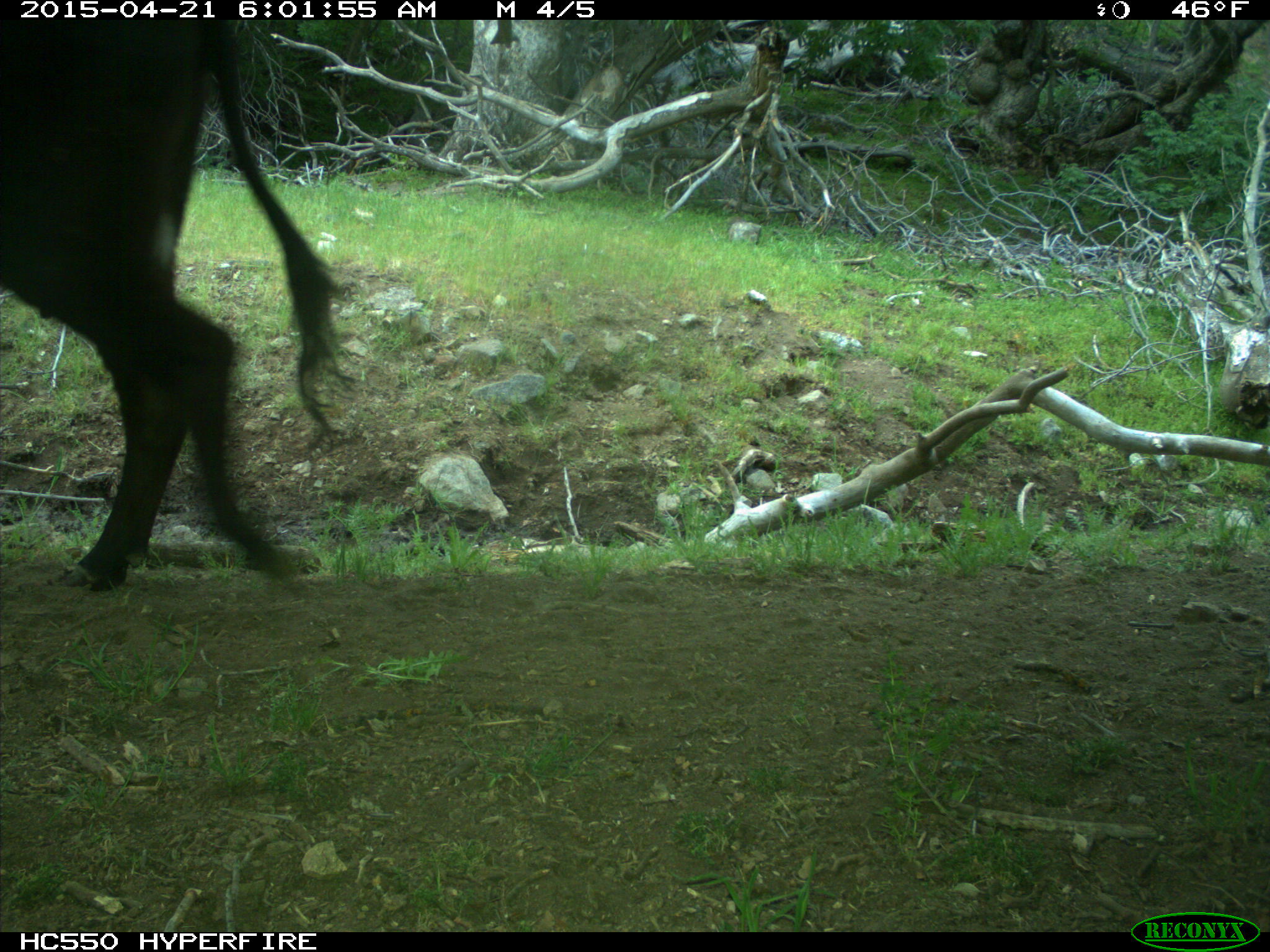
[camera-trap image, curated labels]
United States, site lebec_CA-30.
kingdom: Animalia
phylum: Chordata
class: Mammalia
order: Artiodactyla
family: Bovidae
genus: Bos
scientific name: Bos taurus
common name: domestic cow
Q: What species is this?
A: Bos taurus (domestic cow).